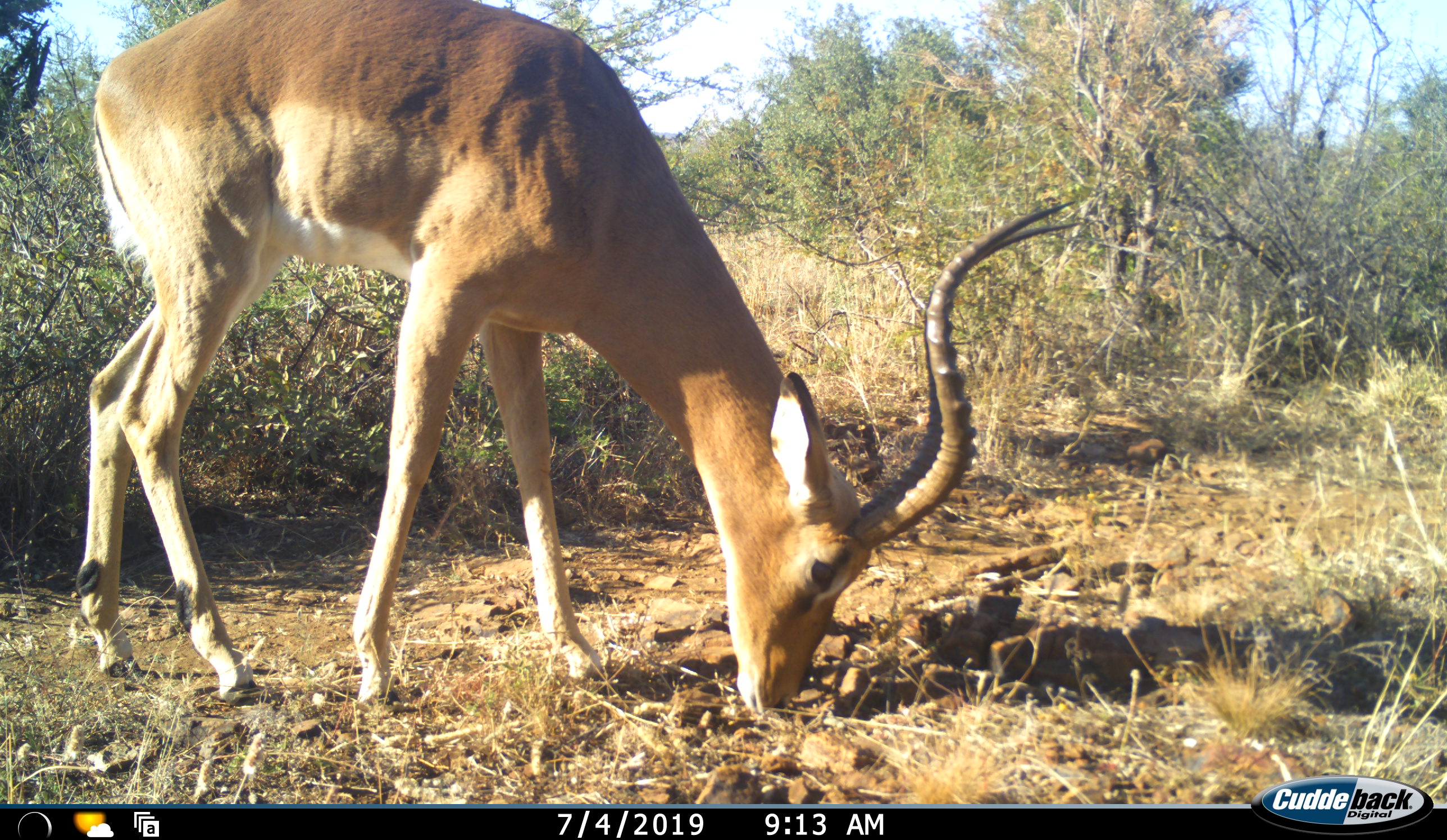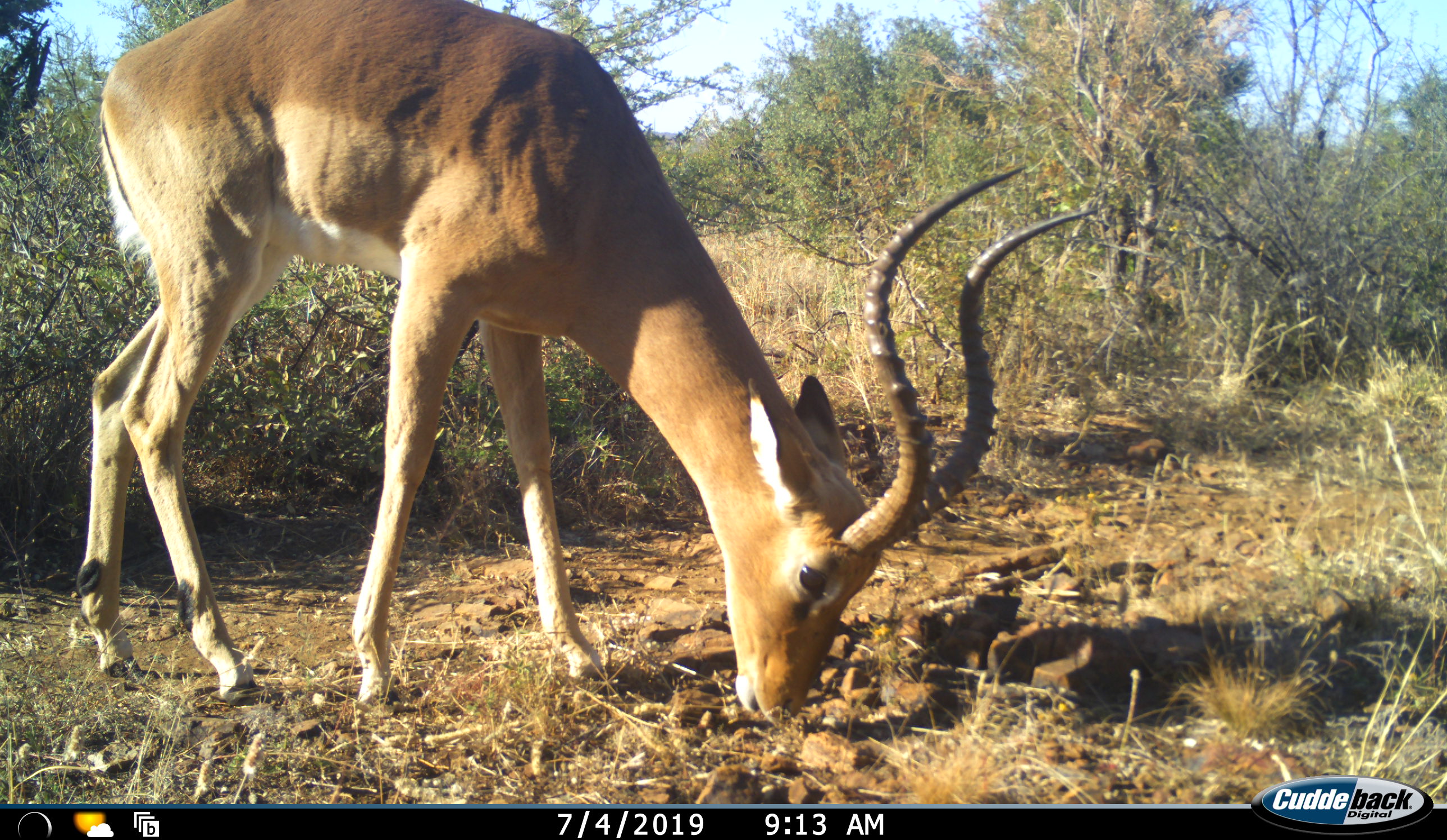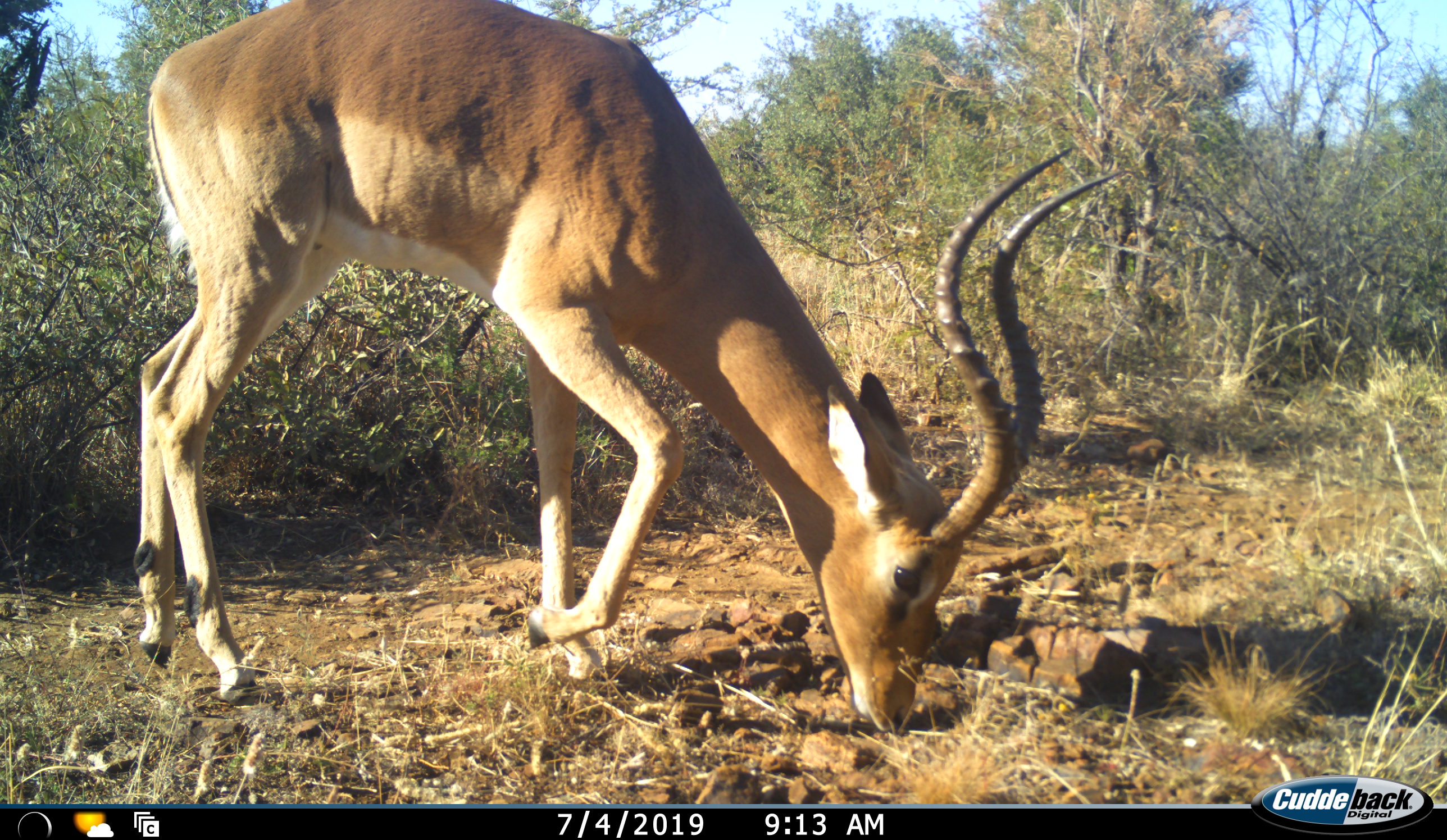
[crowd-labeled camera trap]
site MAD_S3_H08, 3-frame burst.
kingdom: Animalia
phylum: Chordata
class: Mammalia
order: Artiodactyla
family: Bovidae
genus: Aepyceros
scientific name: Aepyceros melampus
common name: impala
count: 1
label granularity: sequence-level